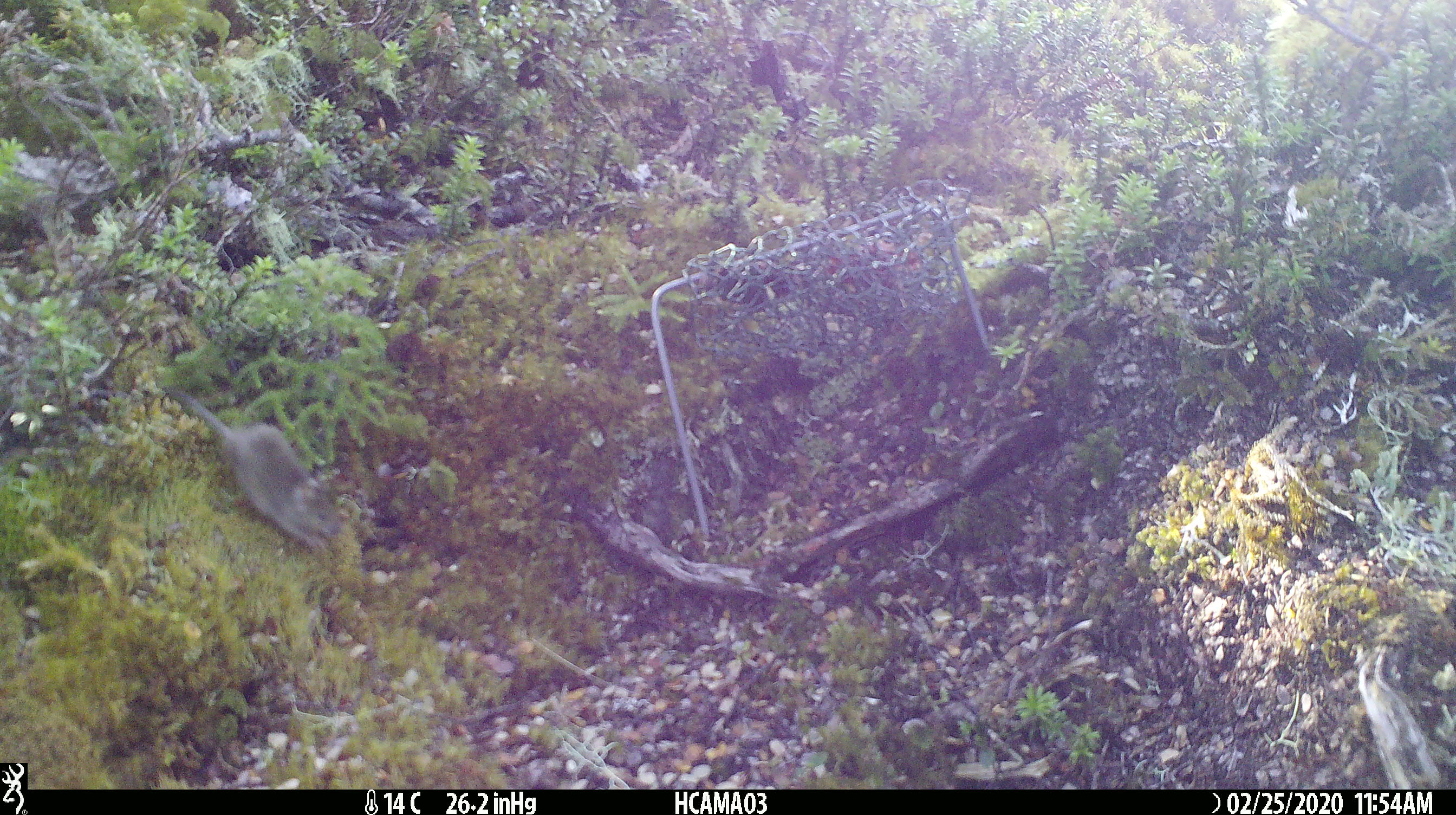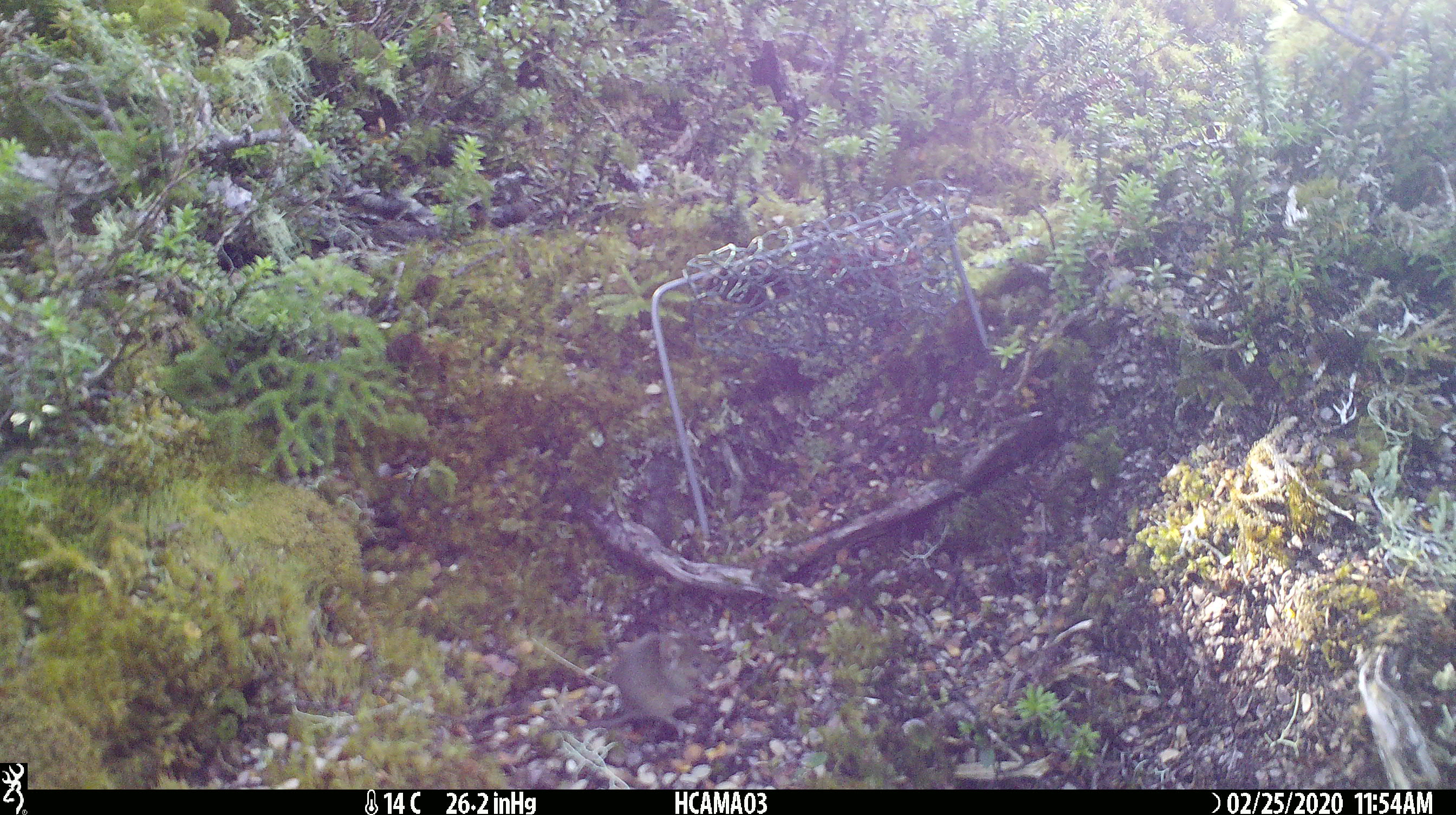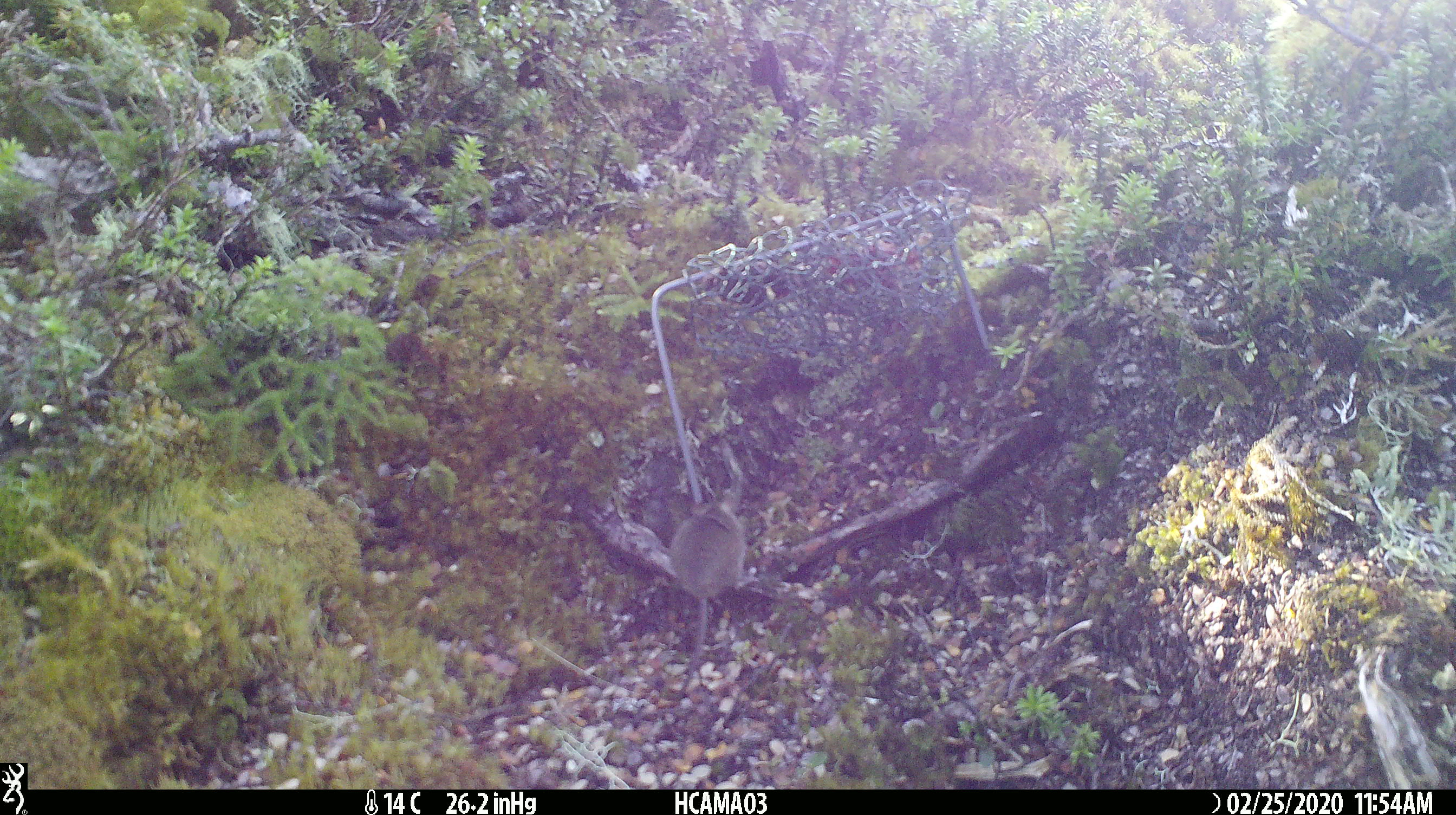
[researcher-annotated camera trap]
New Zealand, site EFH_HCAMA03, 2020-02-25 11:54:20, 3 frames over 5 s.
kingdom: Animalia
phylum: Chordata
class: Mammalia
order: Rodentia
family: Muridae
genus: Mus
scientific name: Mus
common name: mouse